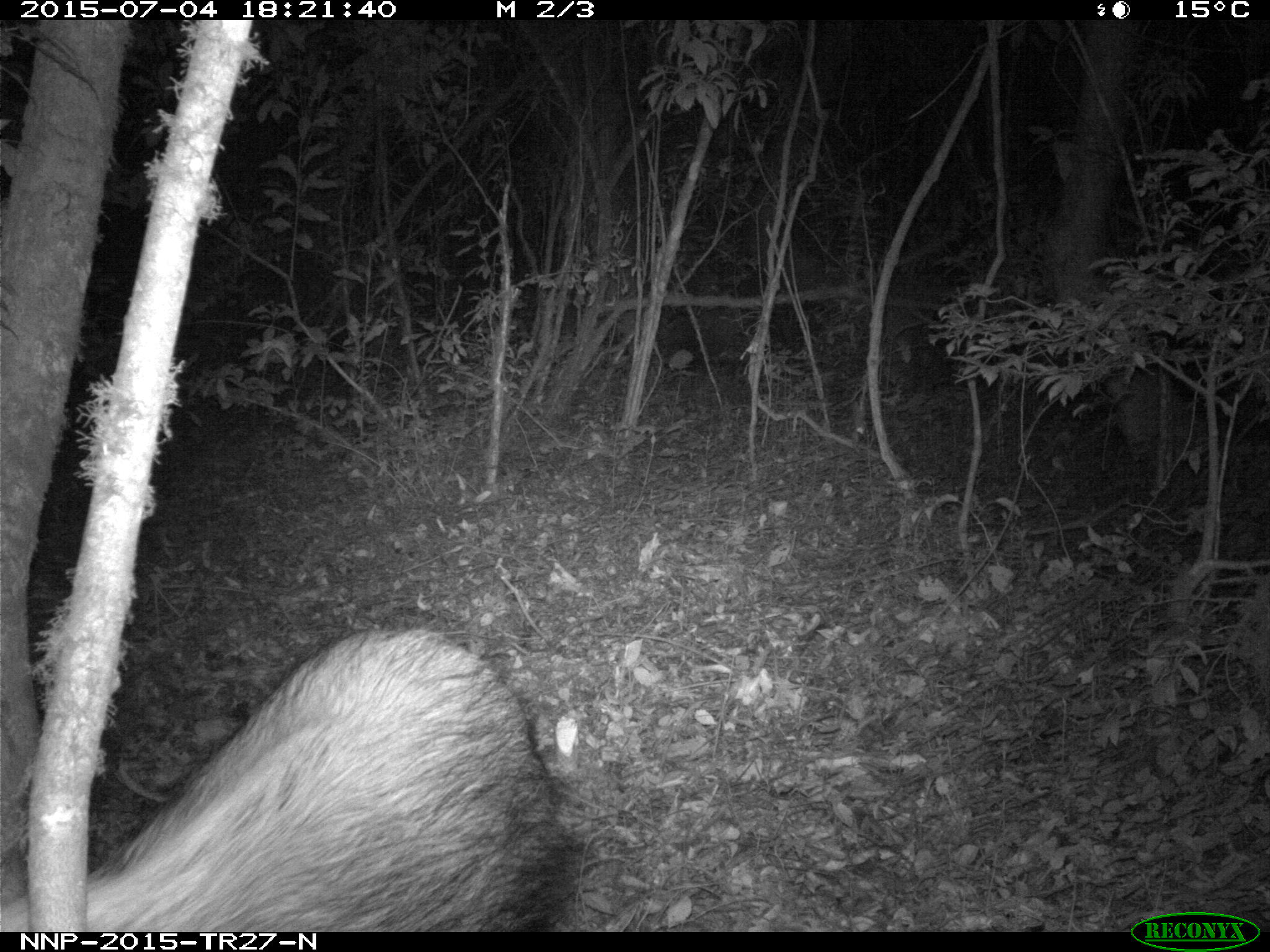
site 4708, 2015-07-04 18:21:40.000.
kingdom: Animalia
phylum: Chordata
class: Mammalia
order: Artiodactyla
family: Suidae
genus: Potamochoerus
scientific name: Potamochoerus larvatus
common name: bushpig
Potamochoerus larvatus (bushpig), count 1.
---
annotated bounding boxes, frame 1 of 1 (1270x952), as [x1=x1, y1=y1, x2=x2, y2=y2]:
potamochoerus larvatus: [x1=0, y1=626, x2=581, y2=931]